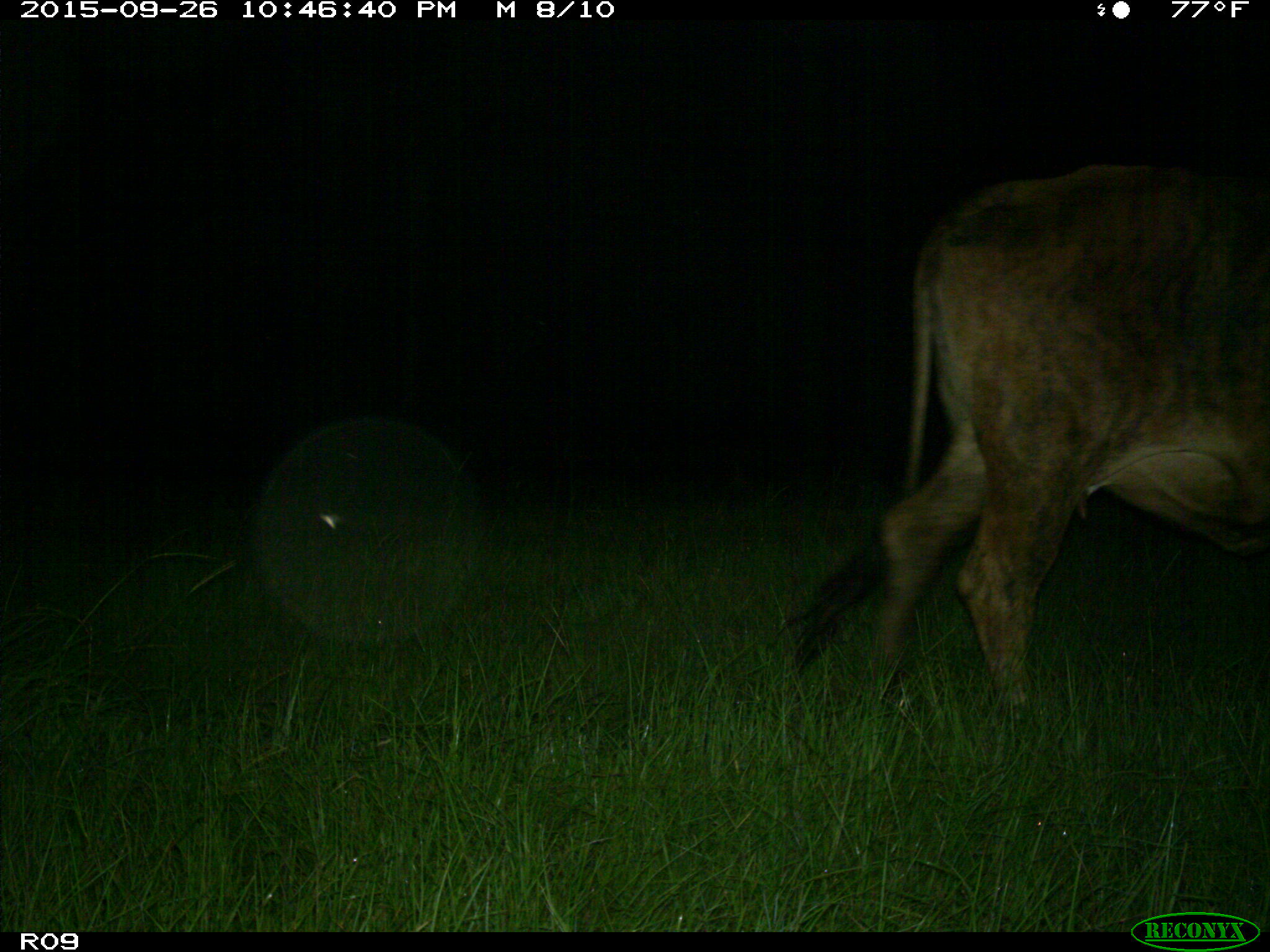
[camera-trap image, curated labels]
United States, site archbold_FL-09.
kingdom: Animalia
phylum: Chordata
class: Mammalia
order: Artiodactyla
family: Bovidae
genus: Bos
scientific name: Bos taurus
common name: domestic cow